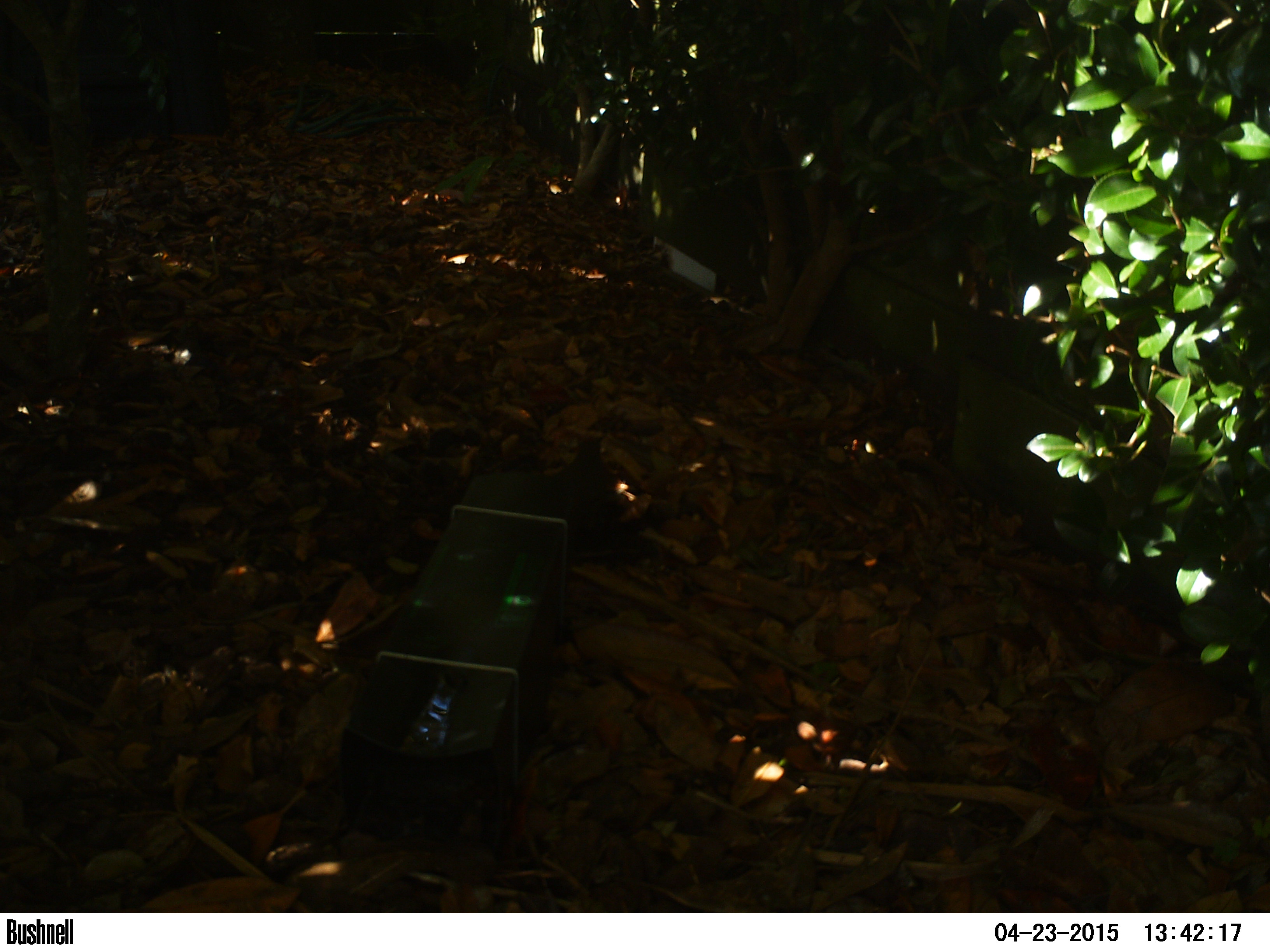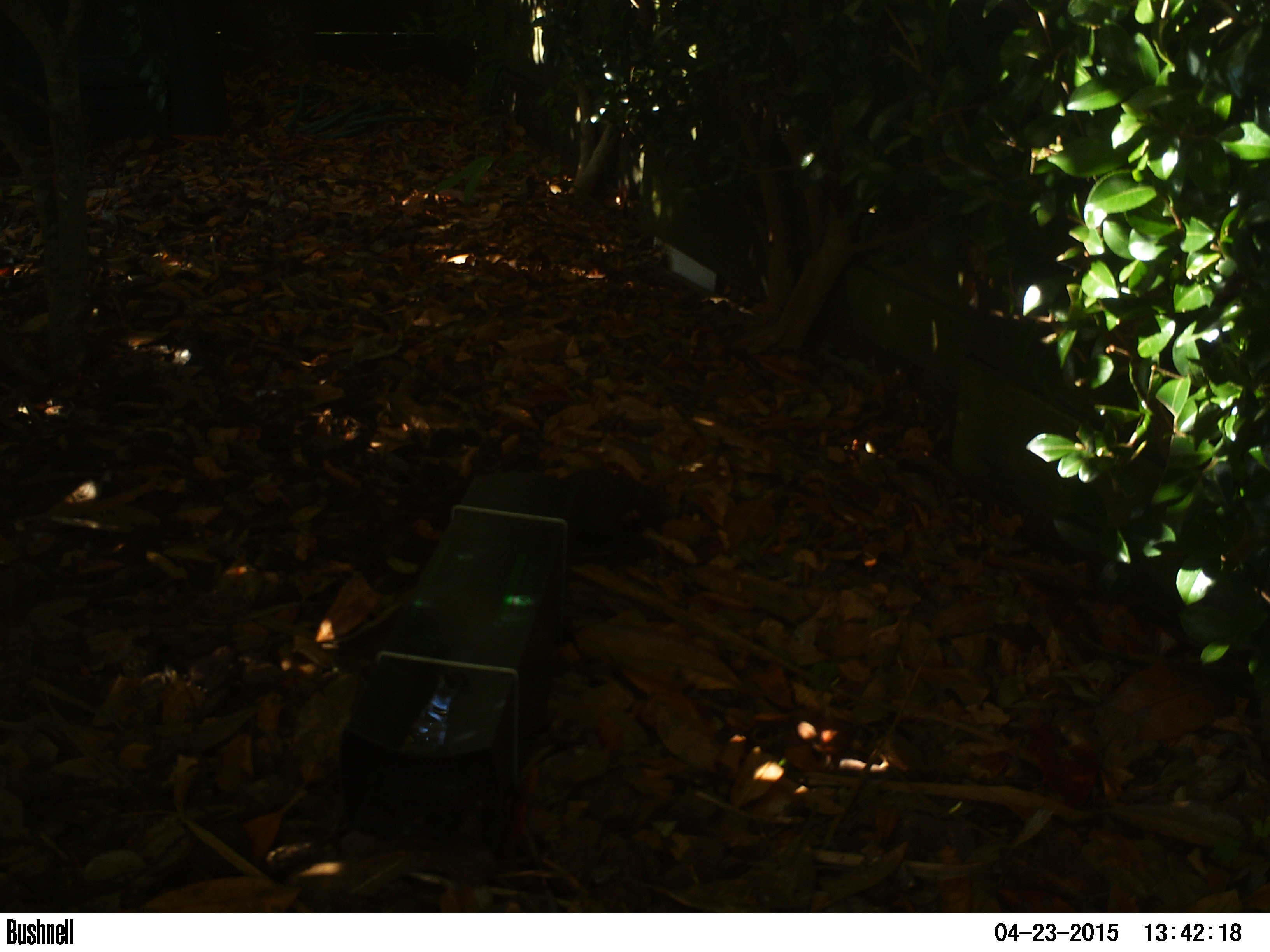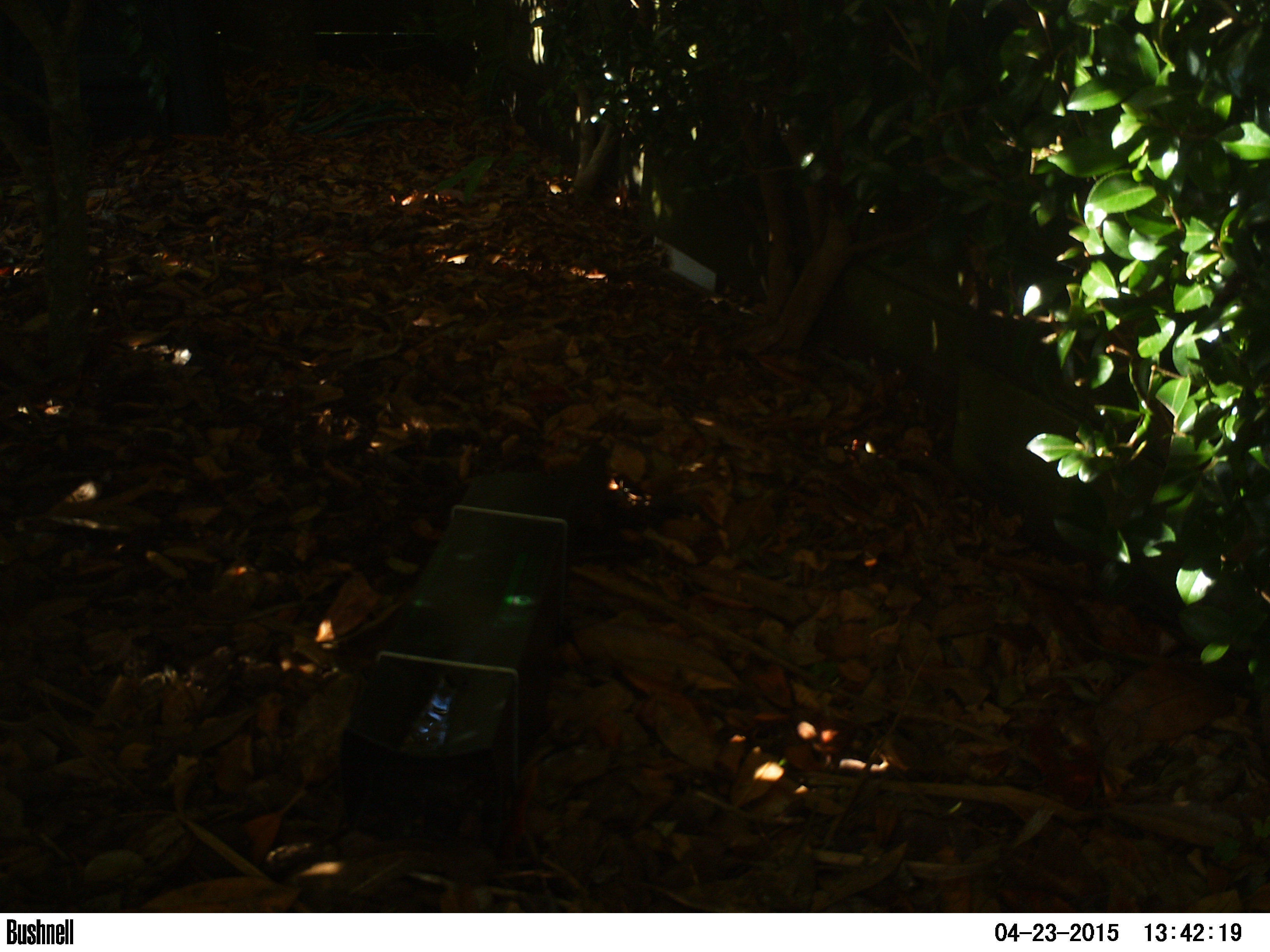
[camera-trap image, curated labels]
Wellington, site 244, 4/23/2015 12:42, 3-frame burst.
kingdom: Animalia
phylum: Chordata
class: Aves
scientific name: Aves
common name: bird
Bird (Aves).